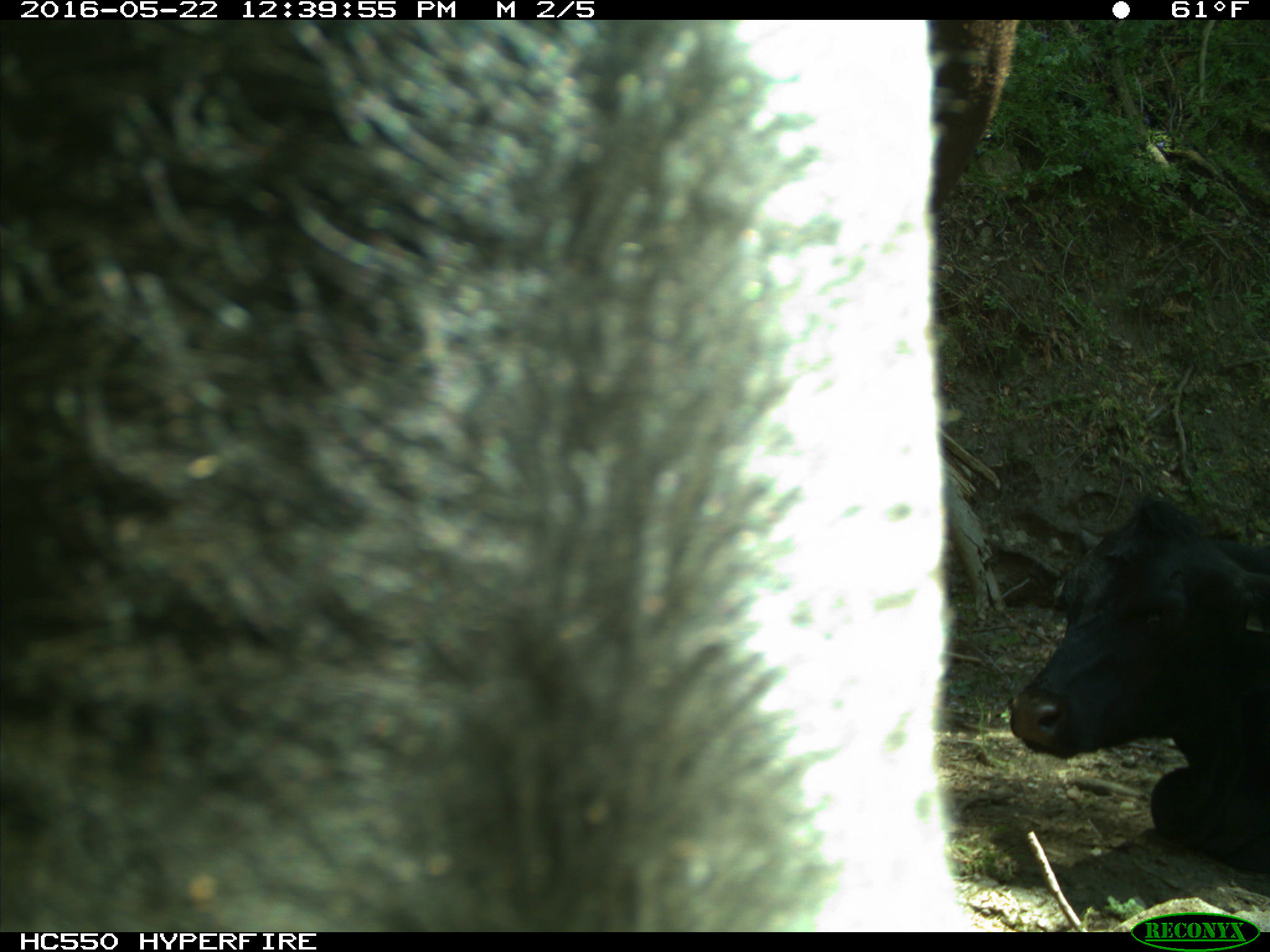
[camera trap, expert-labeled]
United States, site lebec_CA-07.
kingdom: Animalia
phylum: Chordata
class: Mammalia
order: Artiodactyla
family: Bovidae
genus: Bos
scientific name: Bos taurus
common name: domestic cow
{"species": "Bos taurus (domestic cow)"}